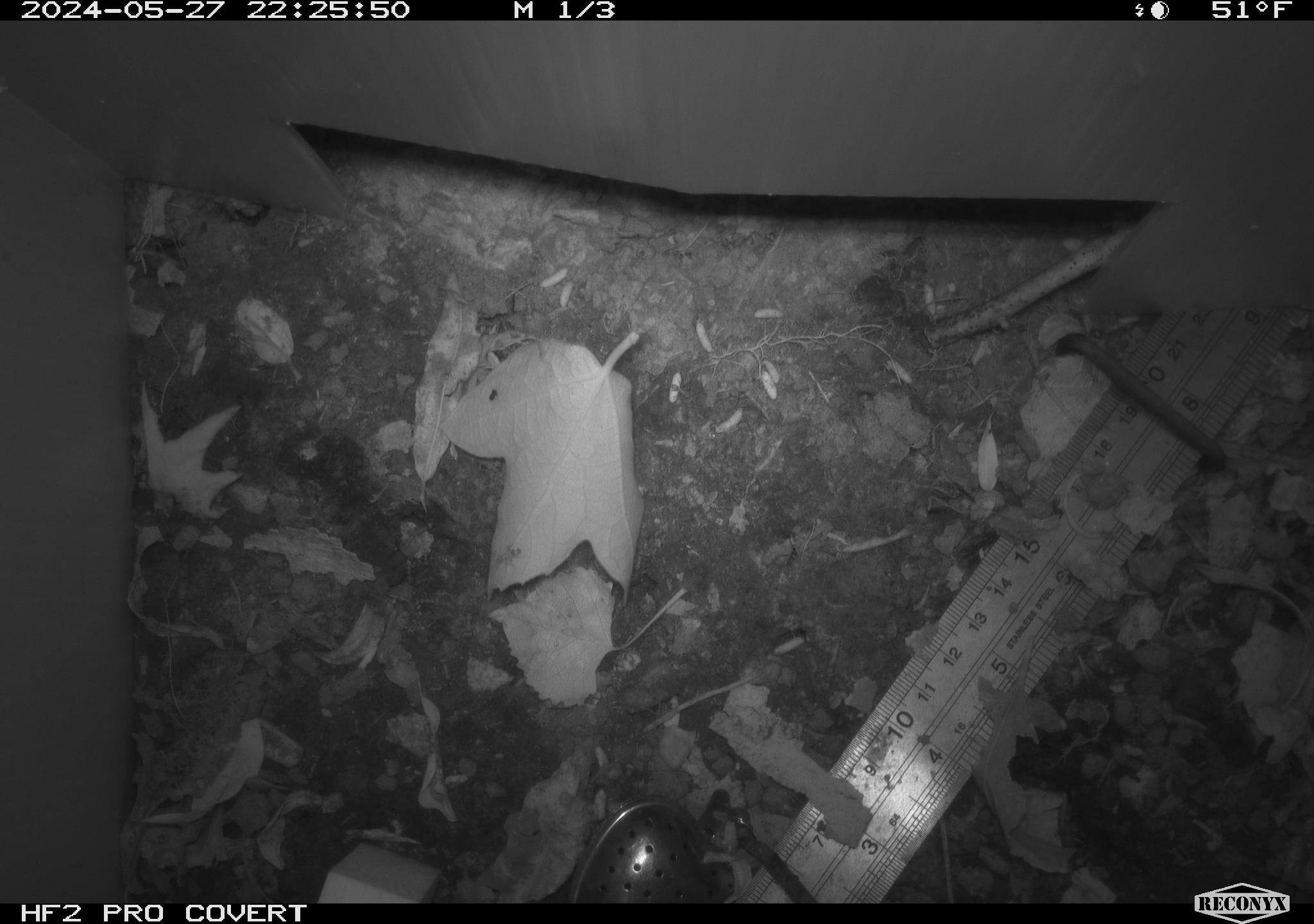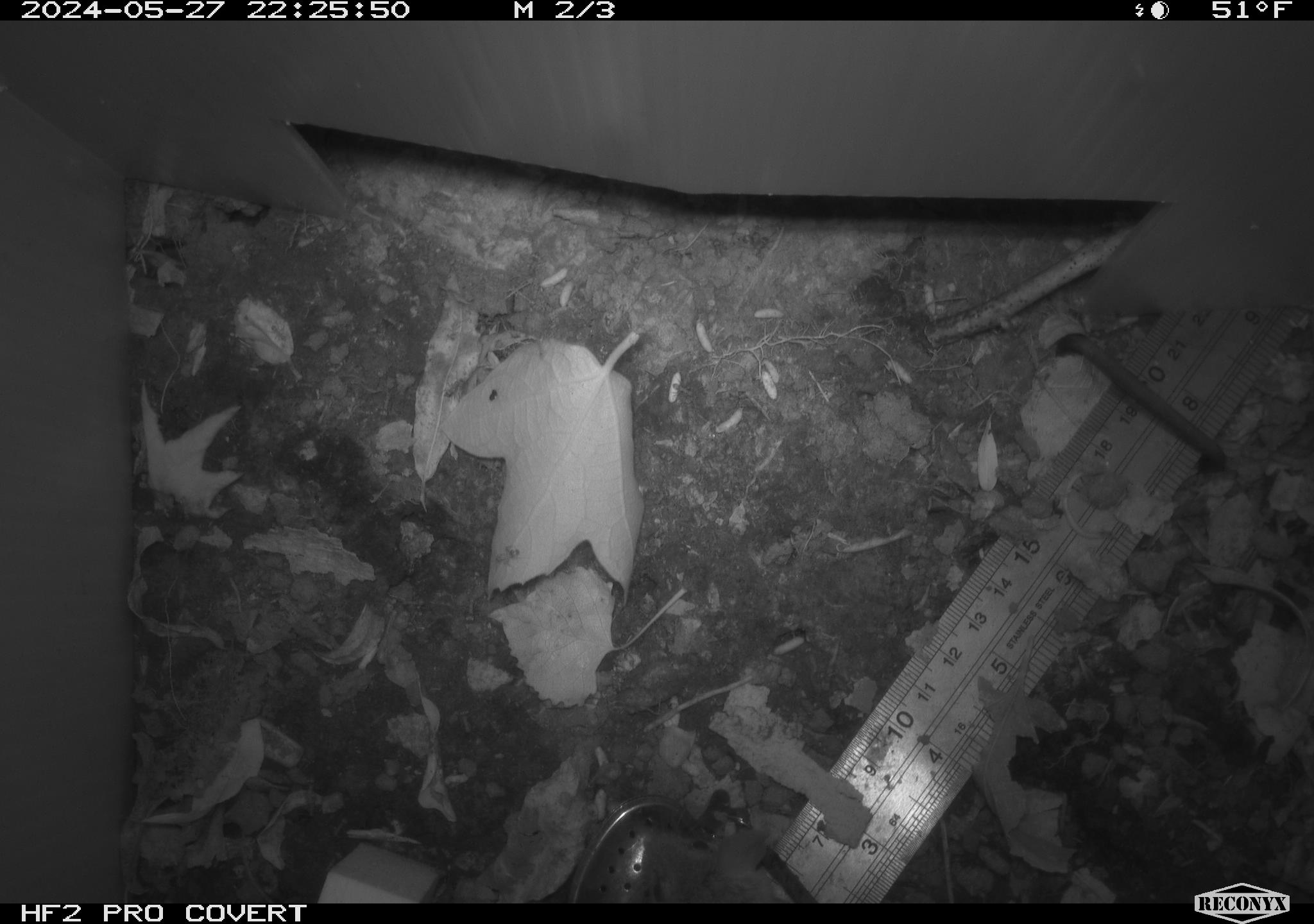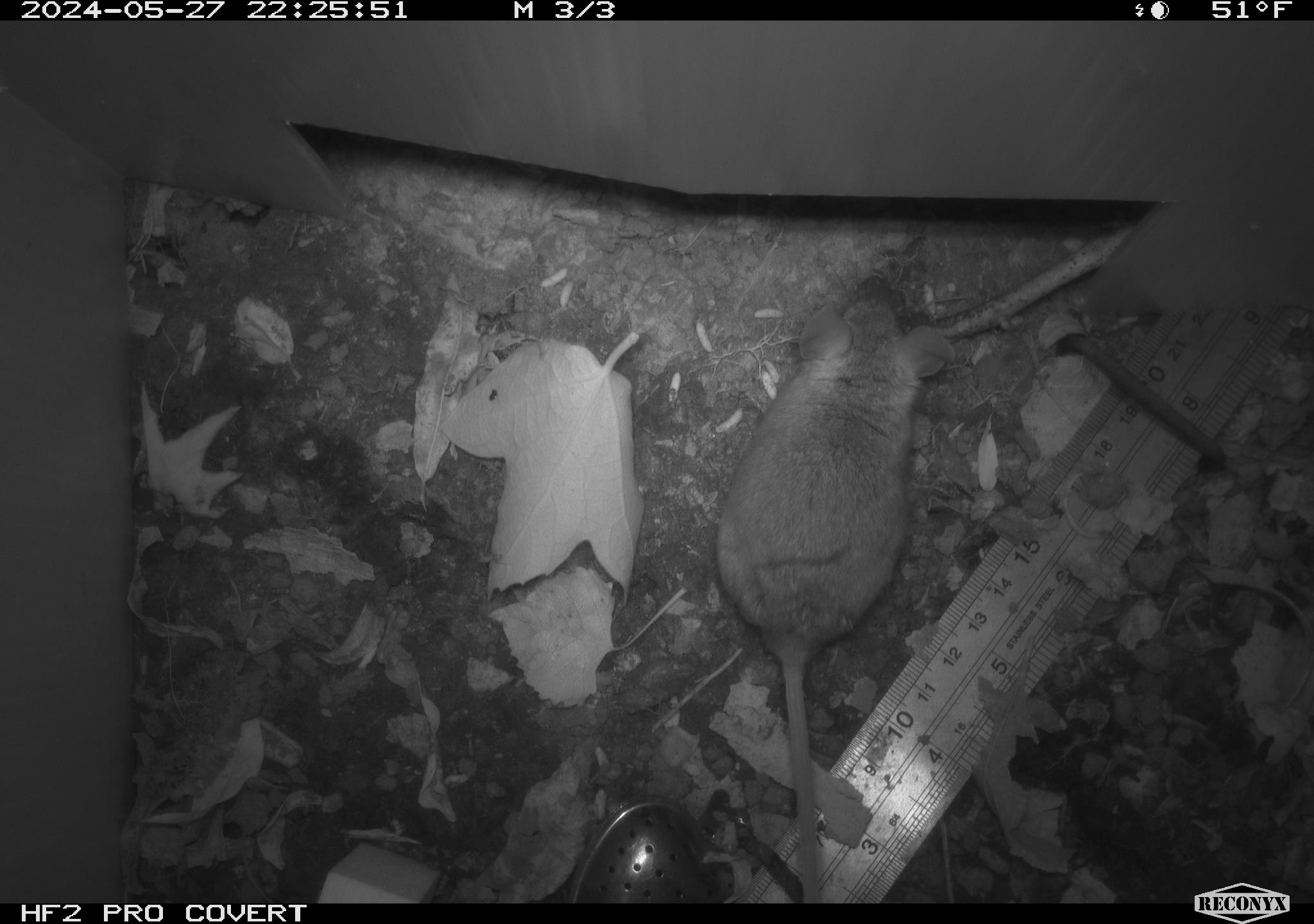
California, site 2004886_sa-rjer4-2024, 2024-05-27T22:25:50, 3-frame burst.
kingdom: Animalia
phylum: Chordata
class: Mammalia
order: Rodentia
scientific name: Rodentia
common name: mouse species